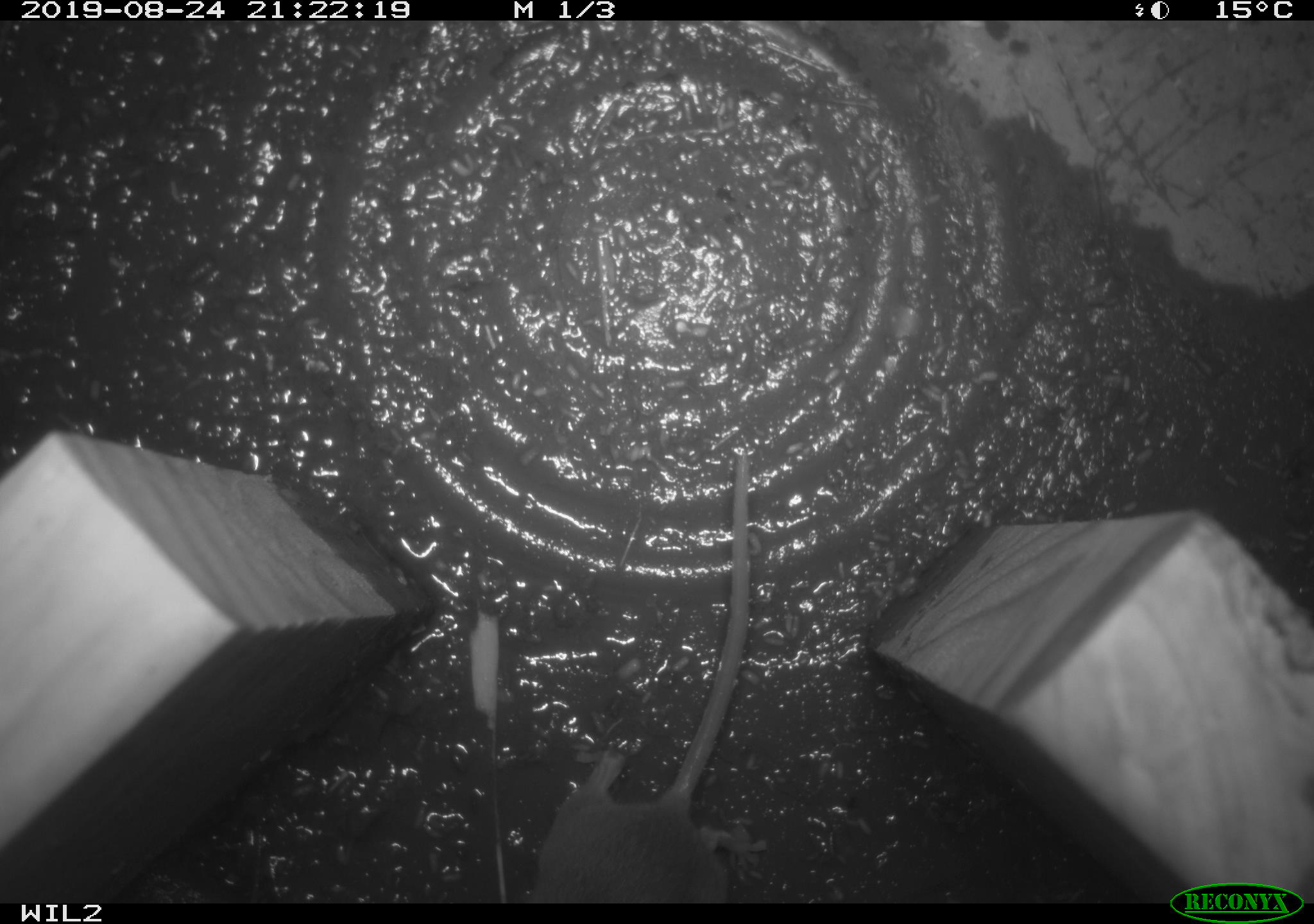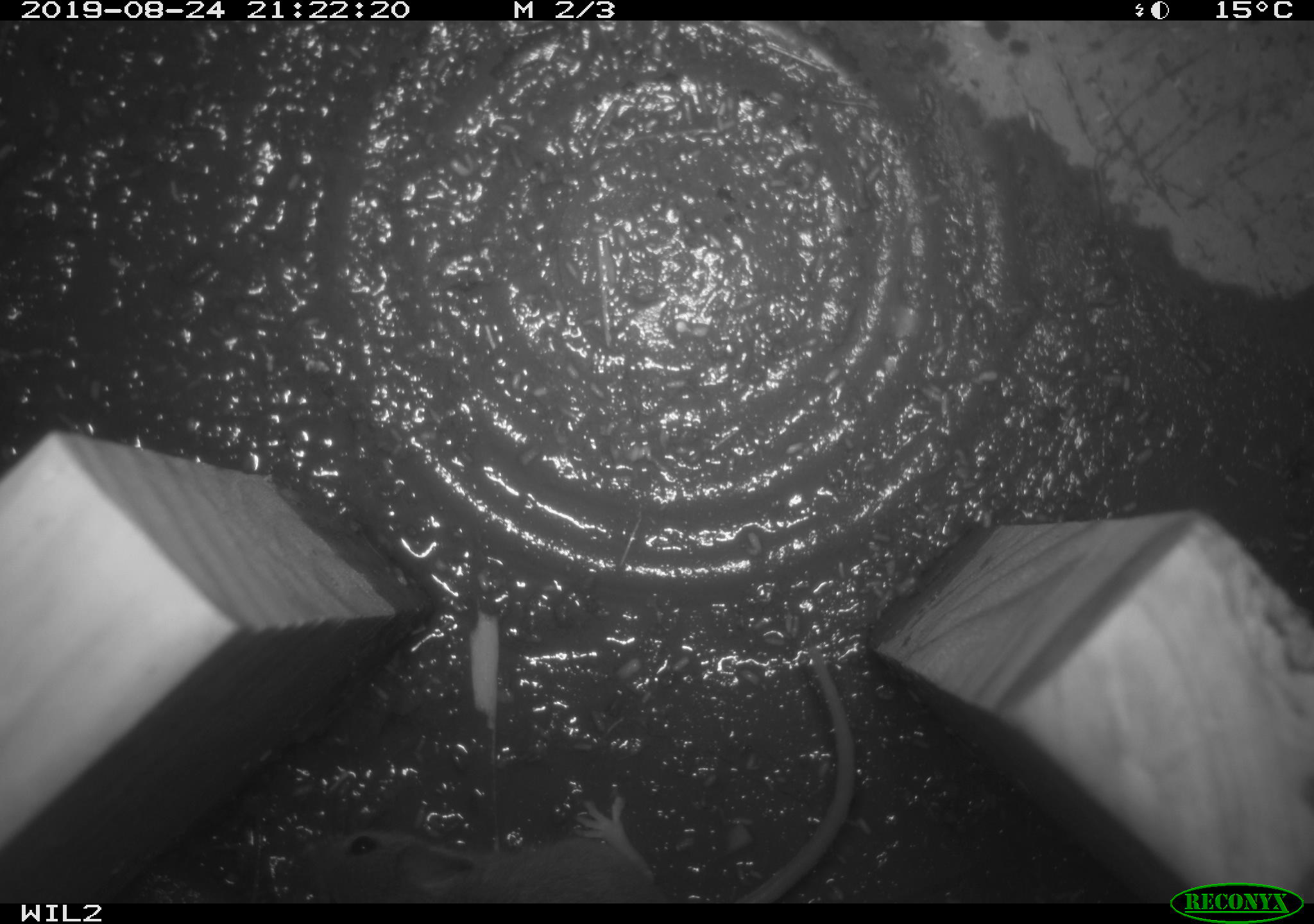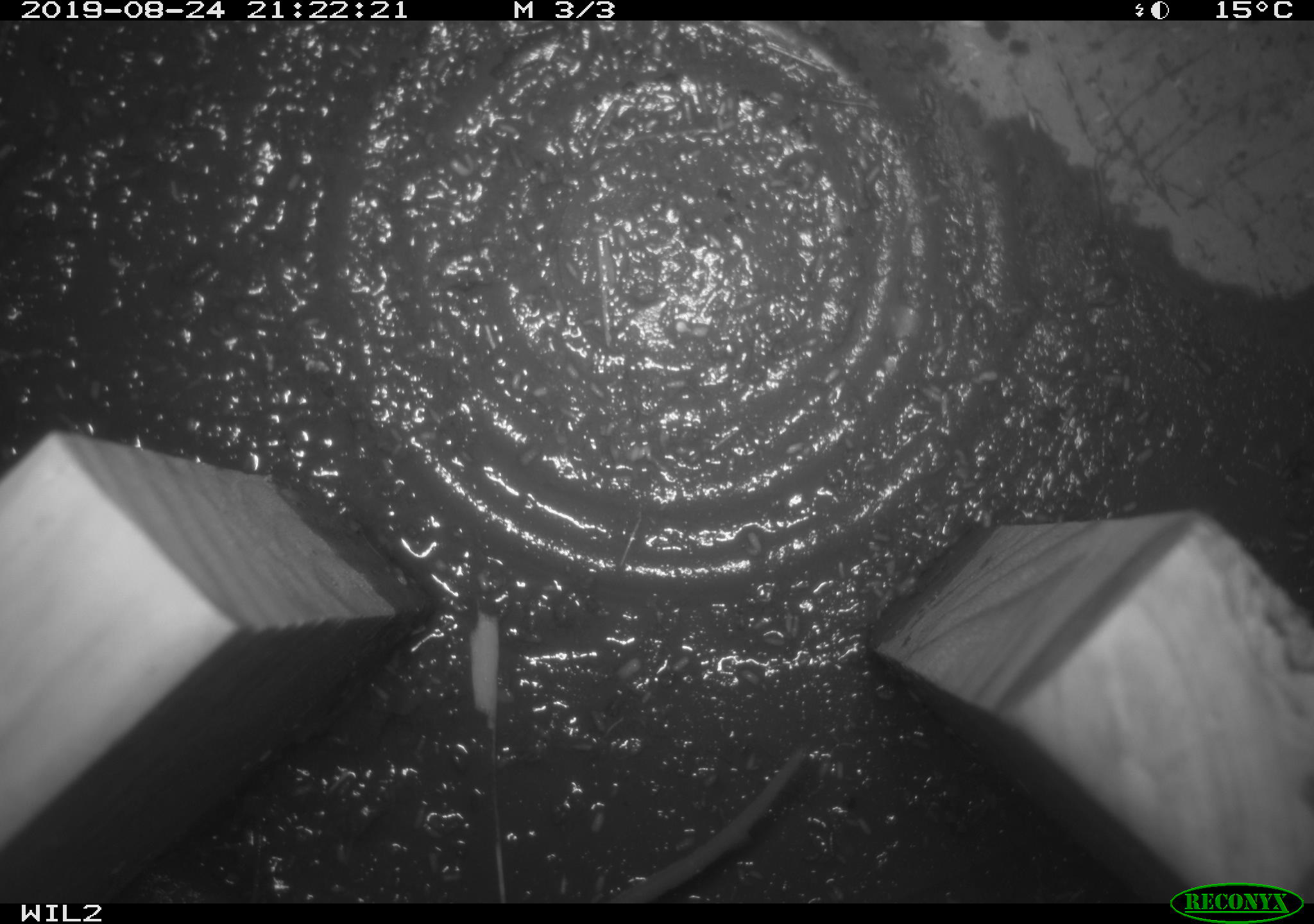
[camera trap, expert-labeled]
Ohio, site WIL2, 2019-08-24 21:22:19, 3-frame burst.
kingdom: Animalia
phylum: Chordata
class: Mammalia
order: Rodentia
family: Cricetidae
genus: Peromyscus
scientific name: Peromyscus leucopus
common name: white-footed mouse